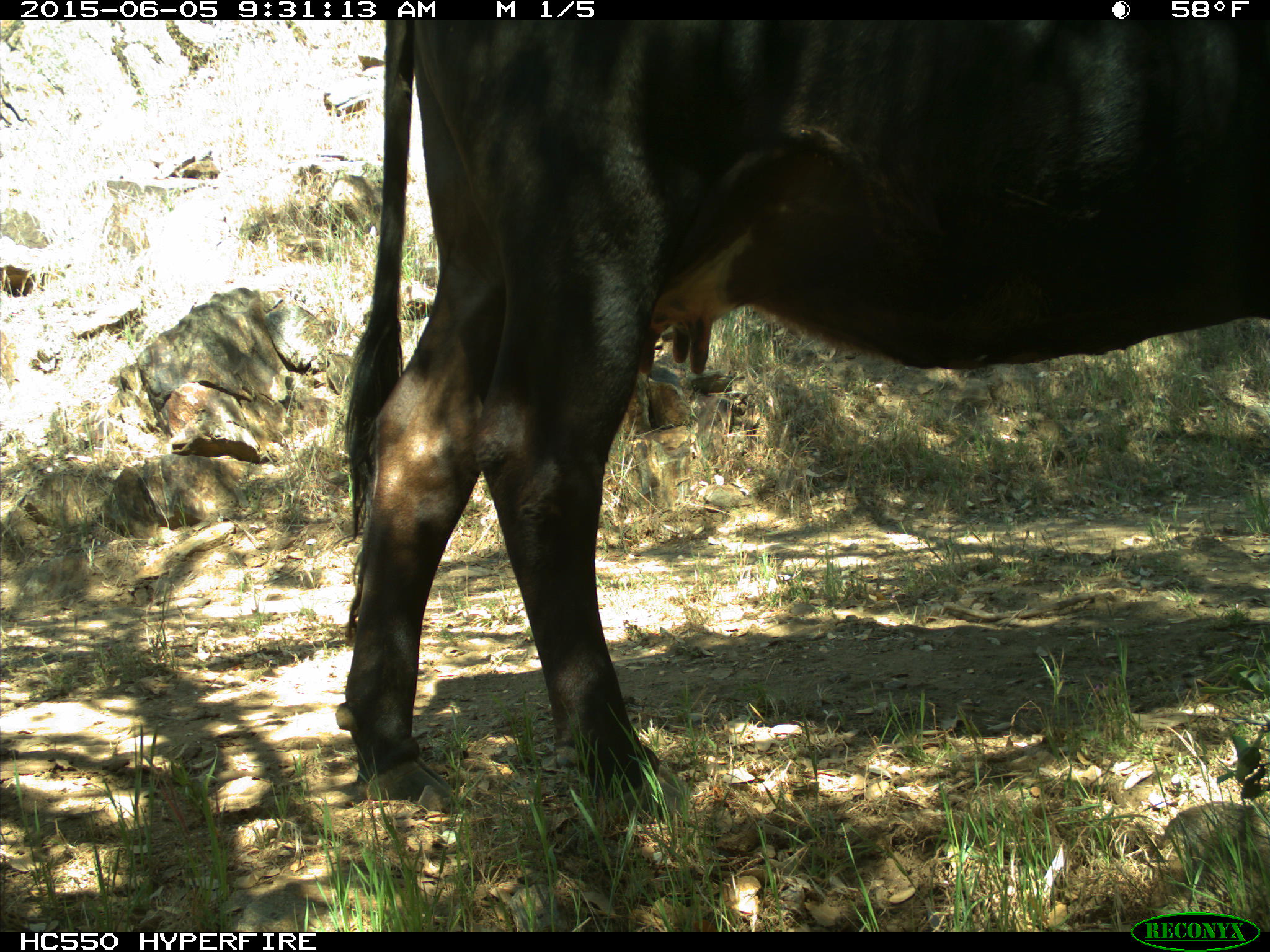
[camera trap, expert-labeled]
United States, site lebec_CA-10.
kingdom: Animalia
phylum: Chordata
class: Mammalia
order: Artiodactyla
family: Bovidae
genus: Bos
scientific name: Bos taurus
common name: domestic cow